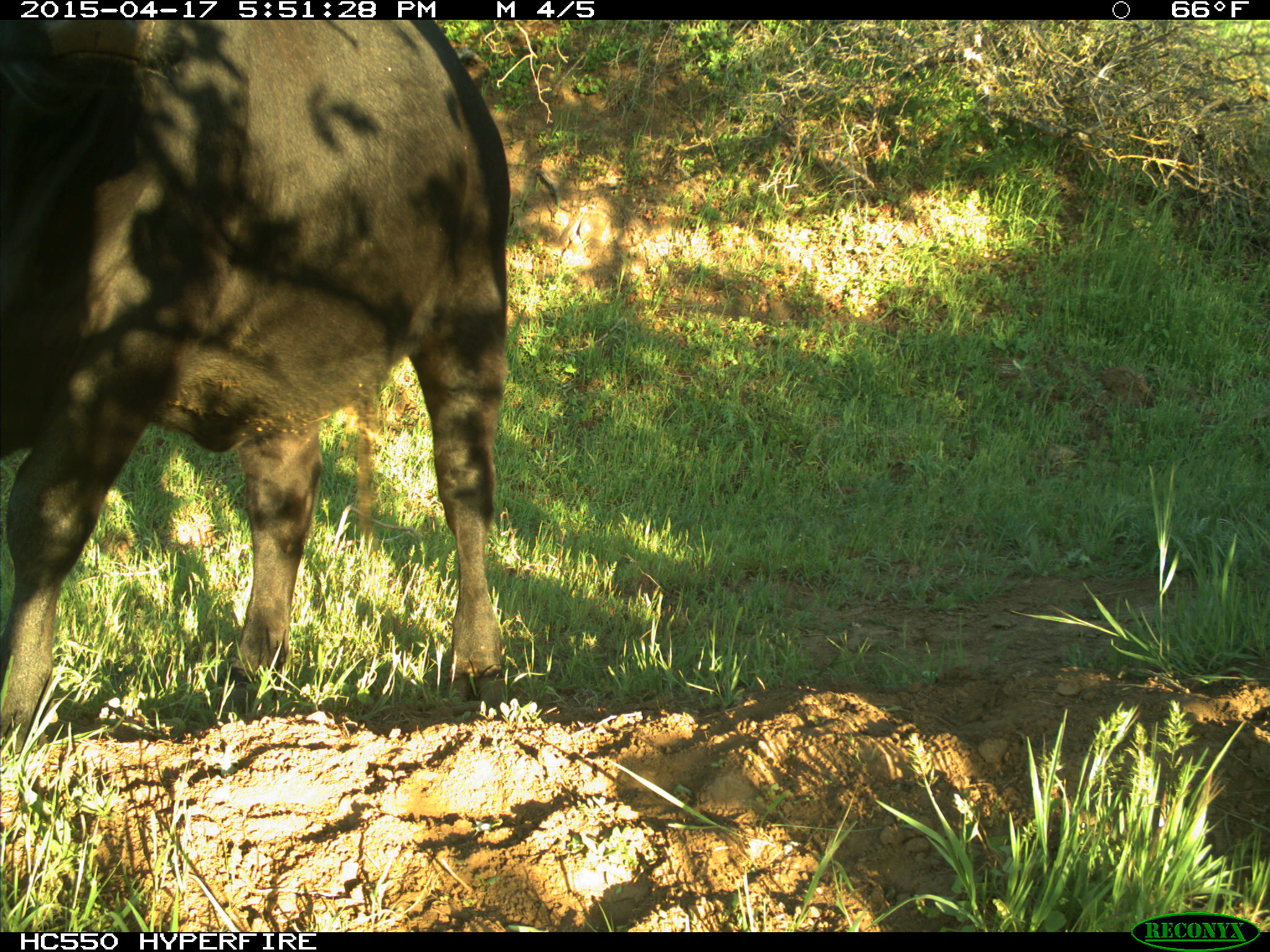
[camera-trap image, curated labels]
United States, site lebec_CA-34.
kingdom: Animalia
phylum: Chordata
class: Mammalia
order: Artiodactyla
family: Bovidae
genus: Bos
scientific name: Bos taurus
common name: domestic cow